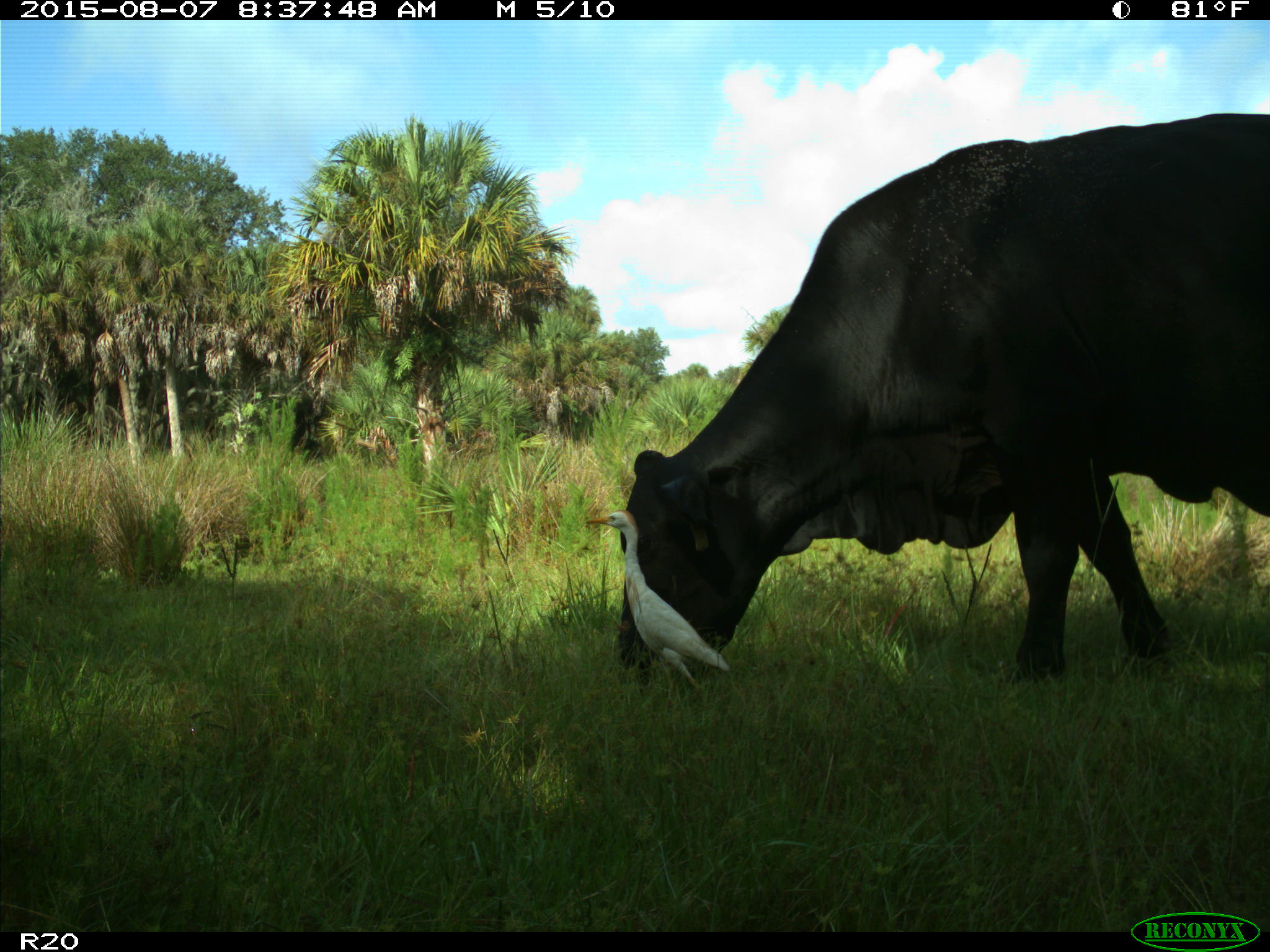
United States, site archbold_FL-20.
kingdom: Animalia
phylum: Chordata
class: Mammalia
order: Artiodactyla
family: Bovidae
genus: Bos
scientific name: Bos taurus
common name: domestic cow